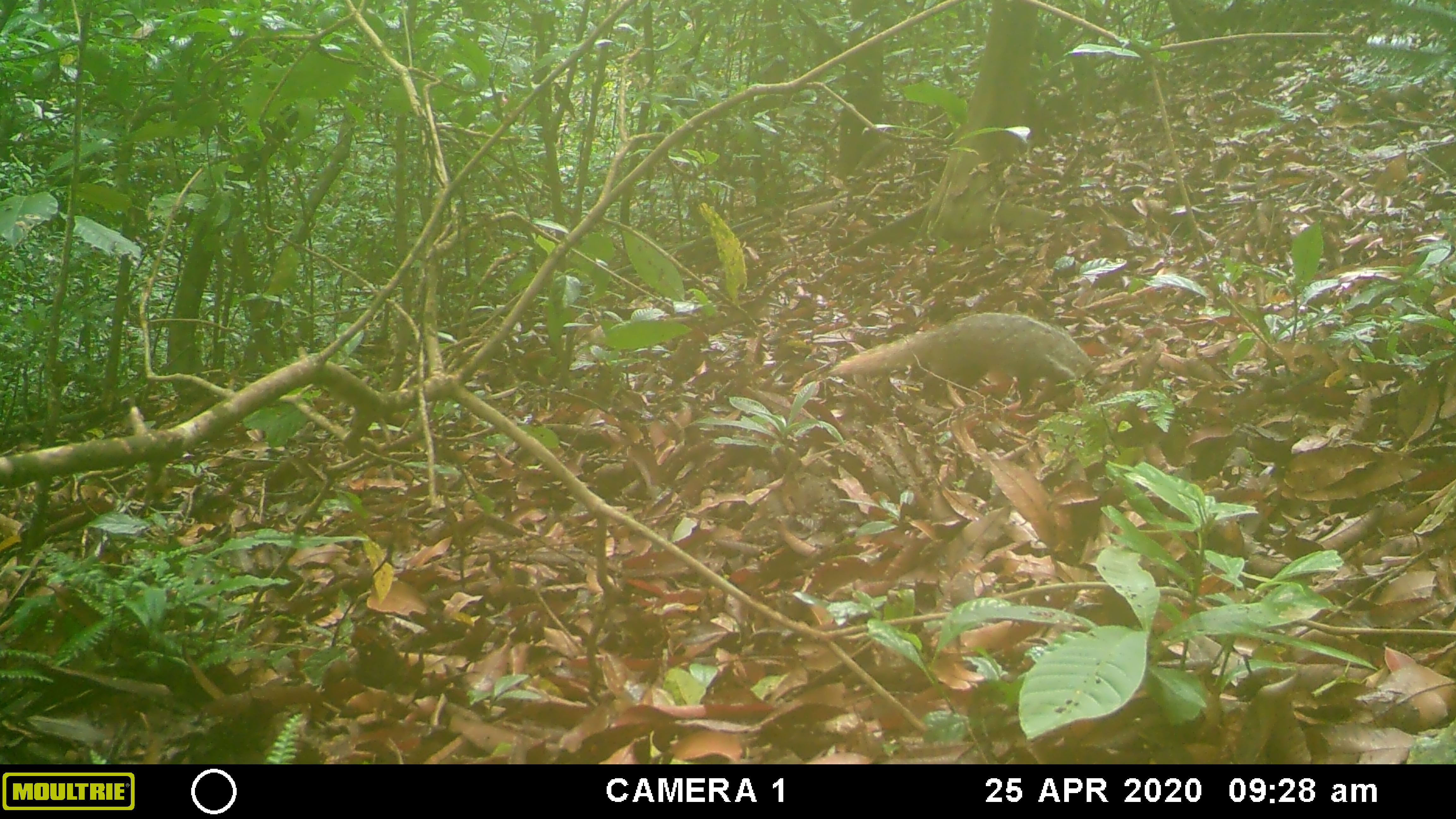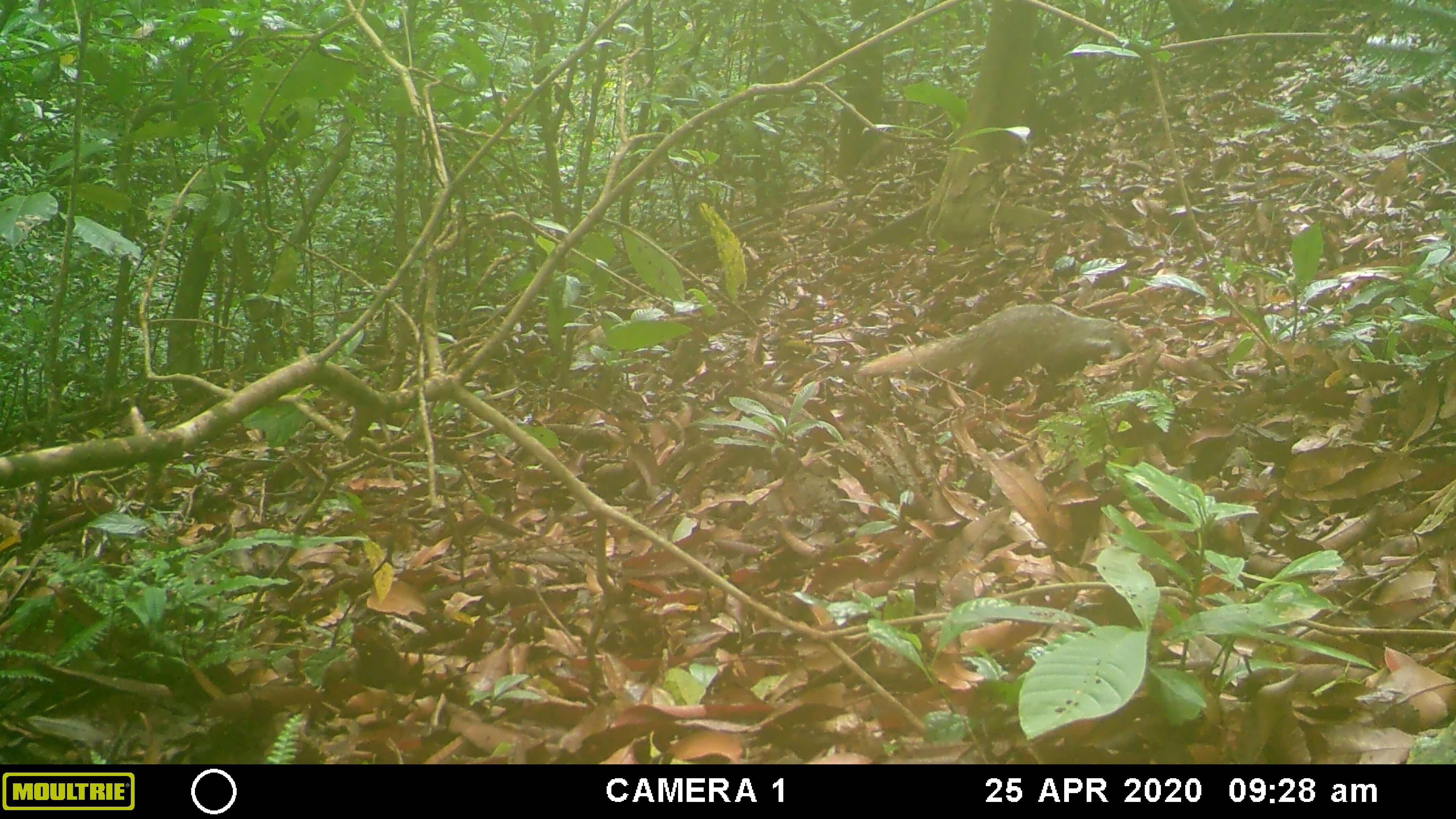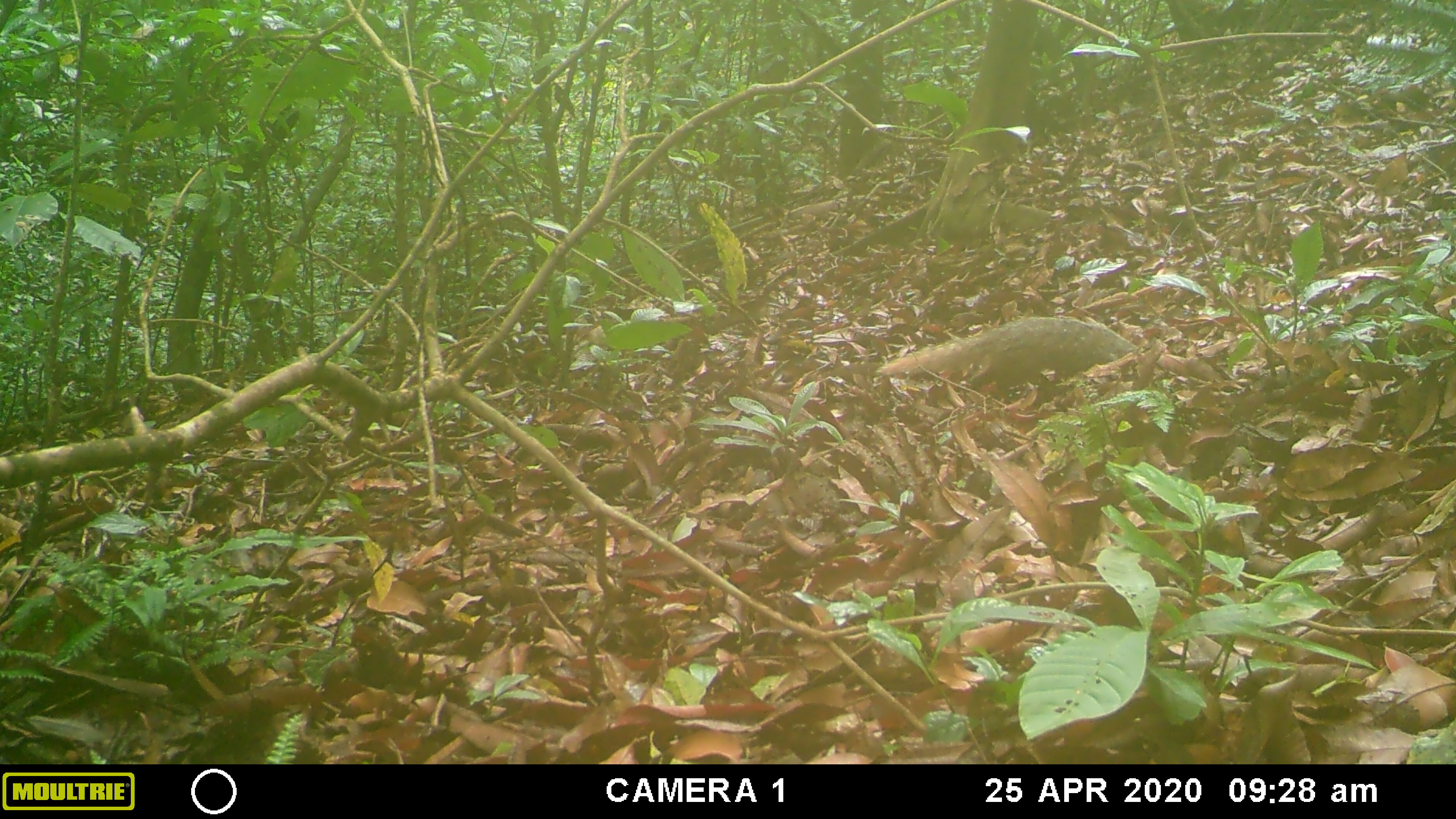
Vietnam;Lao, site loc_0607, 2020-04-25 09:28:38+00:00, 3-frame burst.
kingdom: Animalia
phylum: Chordata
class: Mammalia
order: Carnivora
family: Herpestidae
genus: Urva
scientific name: Urva urva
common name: crab-eating mongoose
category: crab eating mongoose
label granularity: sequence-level